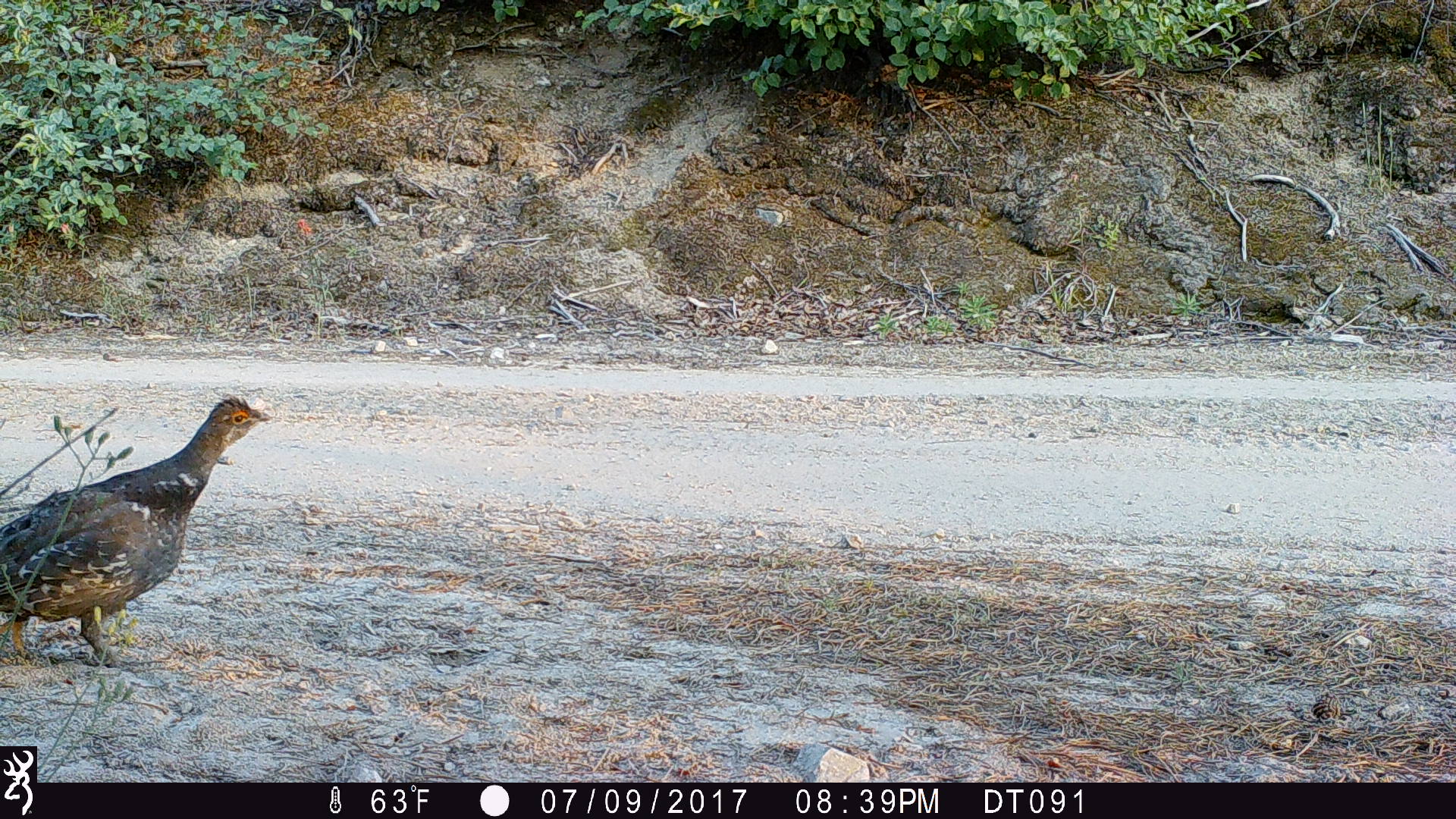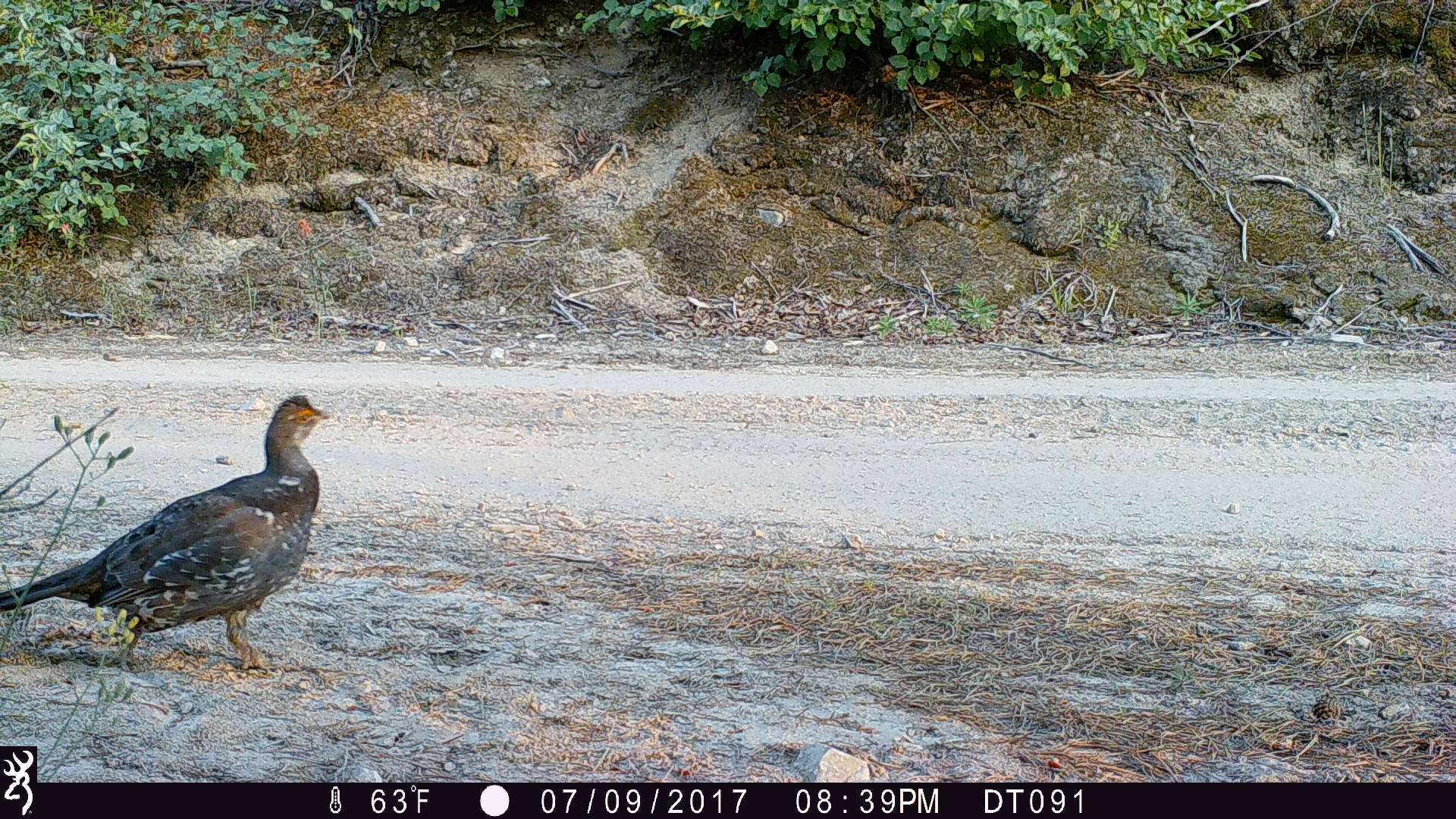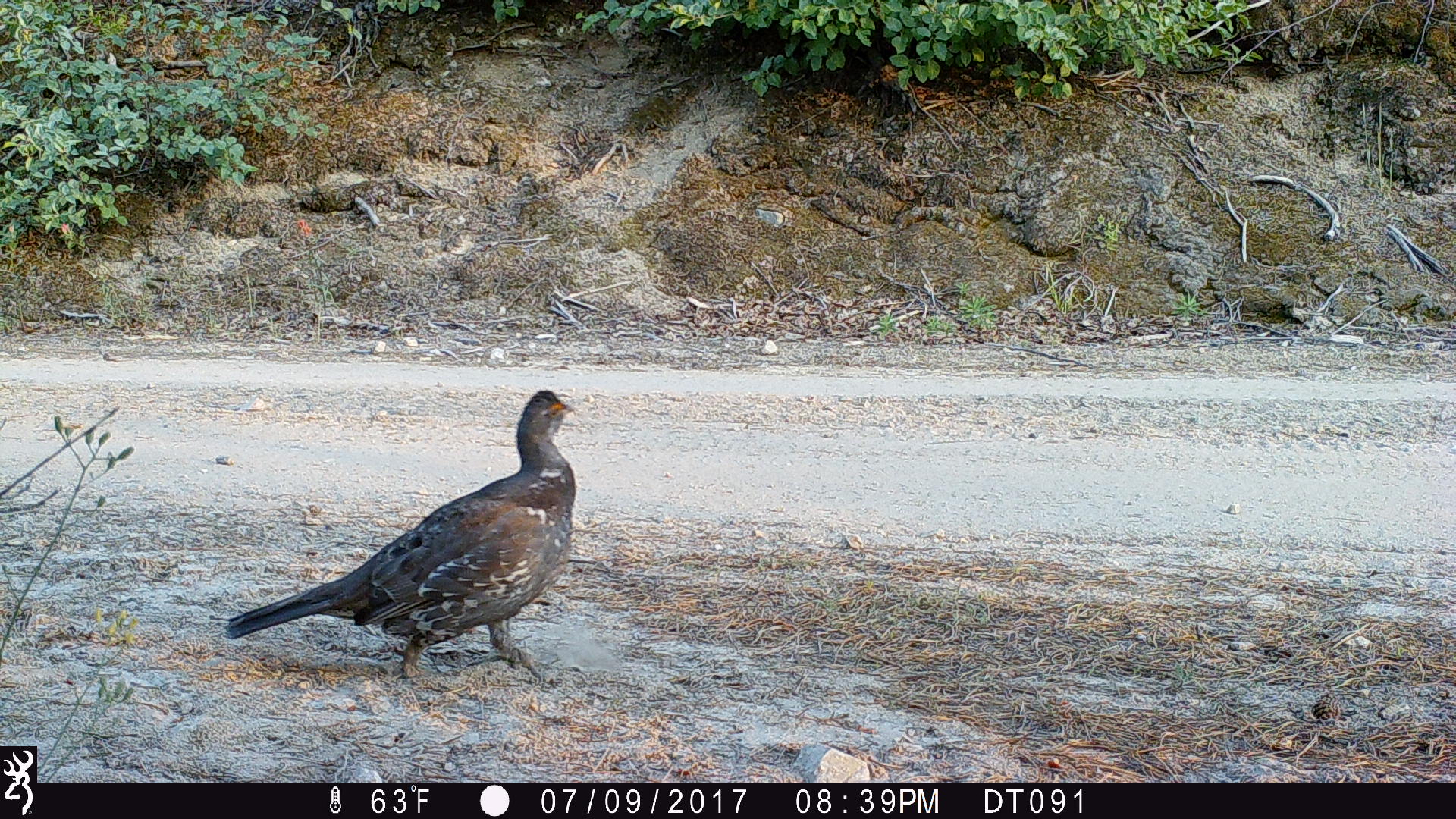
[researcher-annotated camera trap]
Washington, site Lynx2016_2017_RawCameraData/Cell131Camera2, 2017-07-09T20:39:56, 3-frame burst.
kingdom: Animalia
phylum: Chordata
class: Aves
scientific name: Aves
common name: birds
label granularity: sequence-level